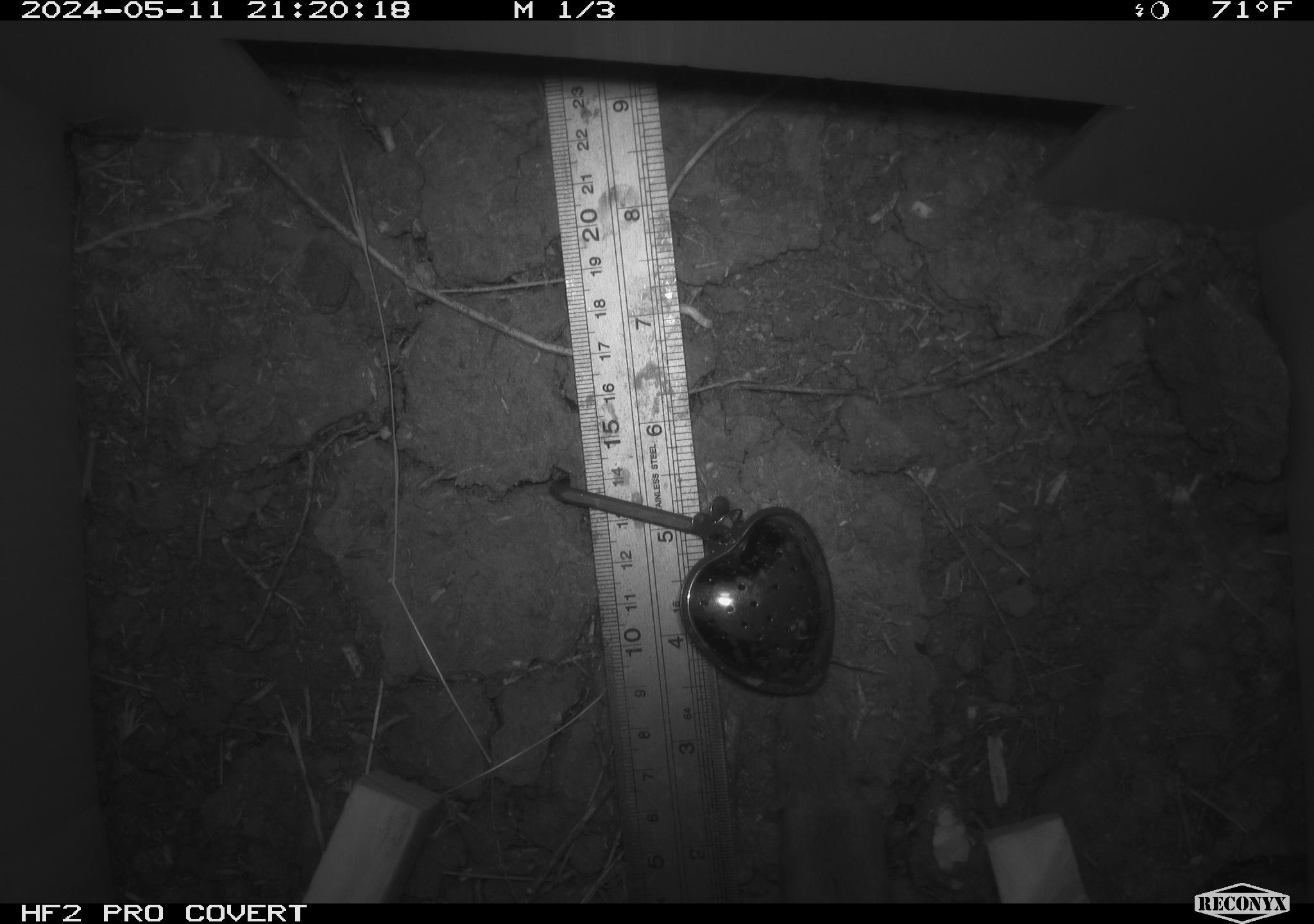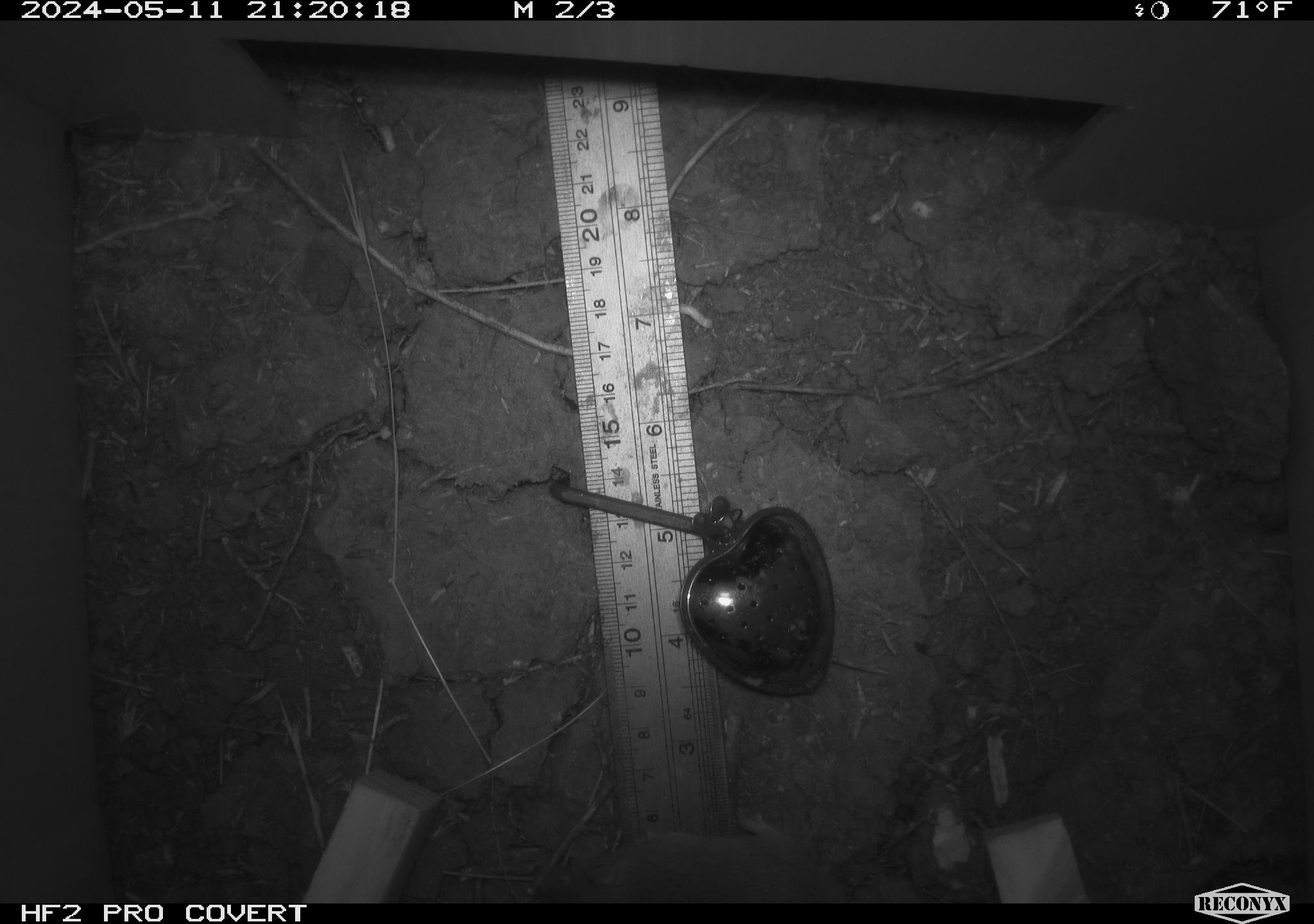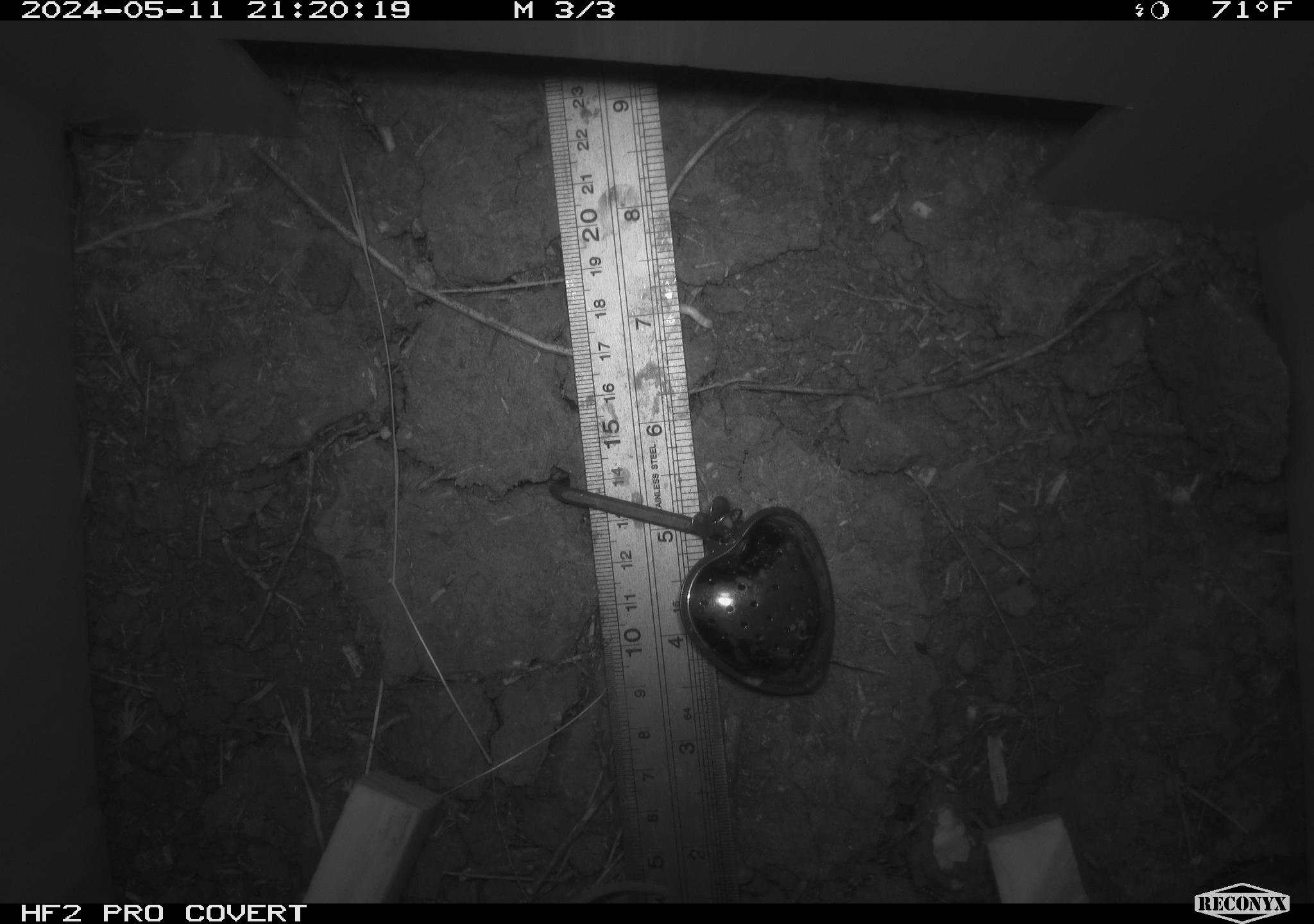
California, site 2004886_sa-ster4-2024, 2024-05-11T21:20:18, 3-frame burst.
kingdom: Animalia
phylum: Chordata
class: Mammalia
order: Rodentia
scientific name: Rodentia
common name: mouse species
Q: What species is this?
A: Mouse species (Rodentia).